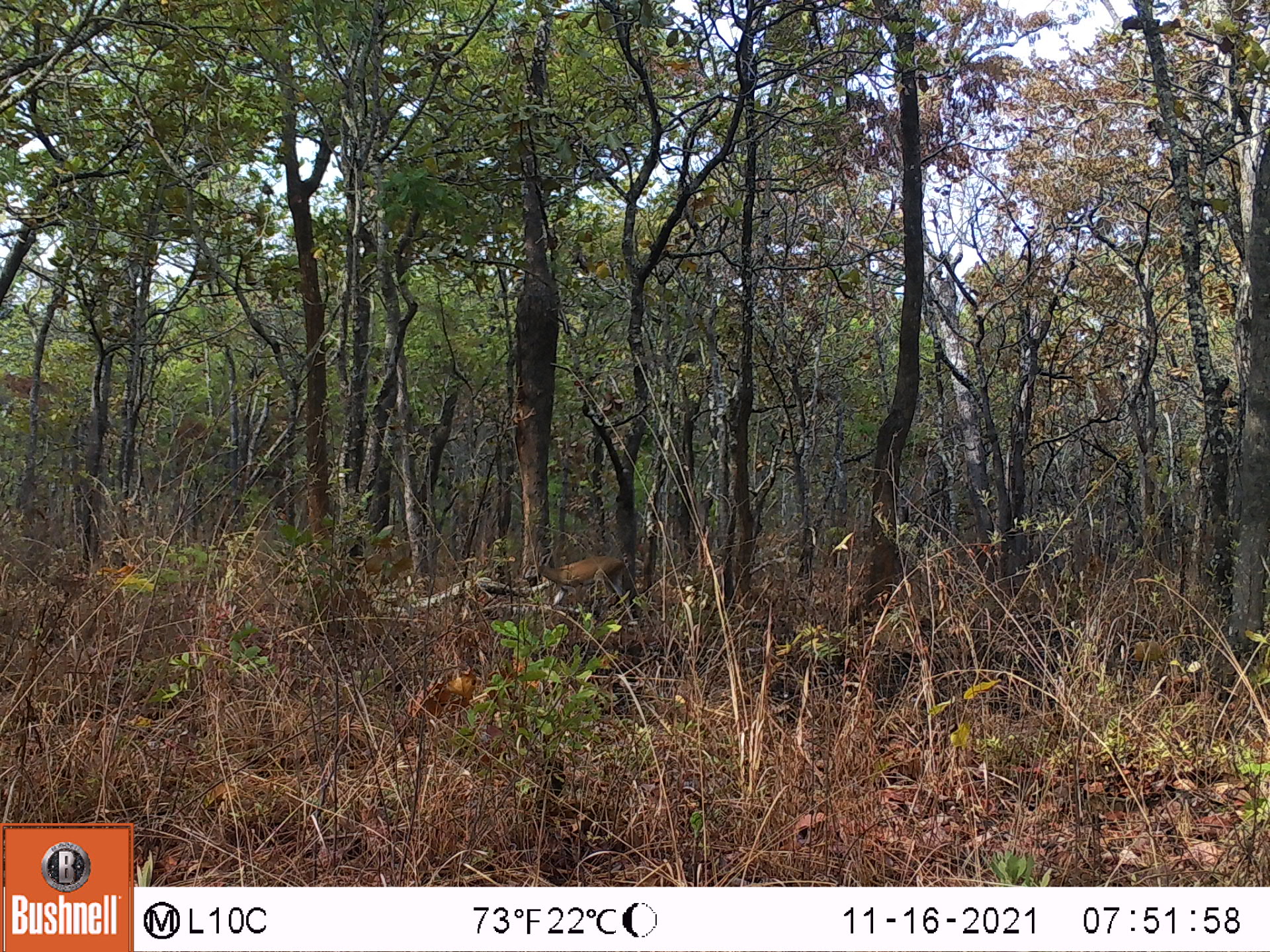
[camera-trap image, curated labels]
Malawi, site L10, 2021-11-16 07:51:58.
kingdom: Animalia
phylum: Chordata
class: Mammalia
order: Artiodactyla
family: Bovidae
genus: Sylvicapra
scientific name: Sylvicapra grimmia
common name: common duiker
Common duiker (Sylvicapra grimmia), count 1.